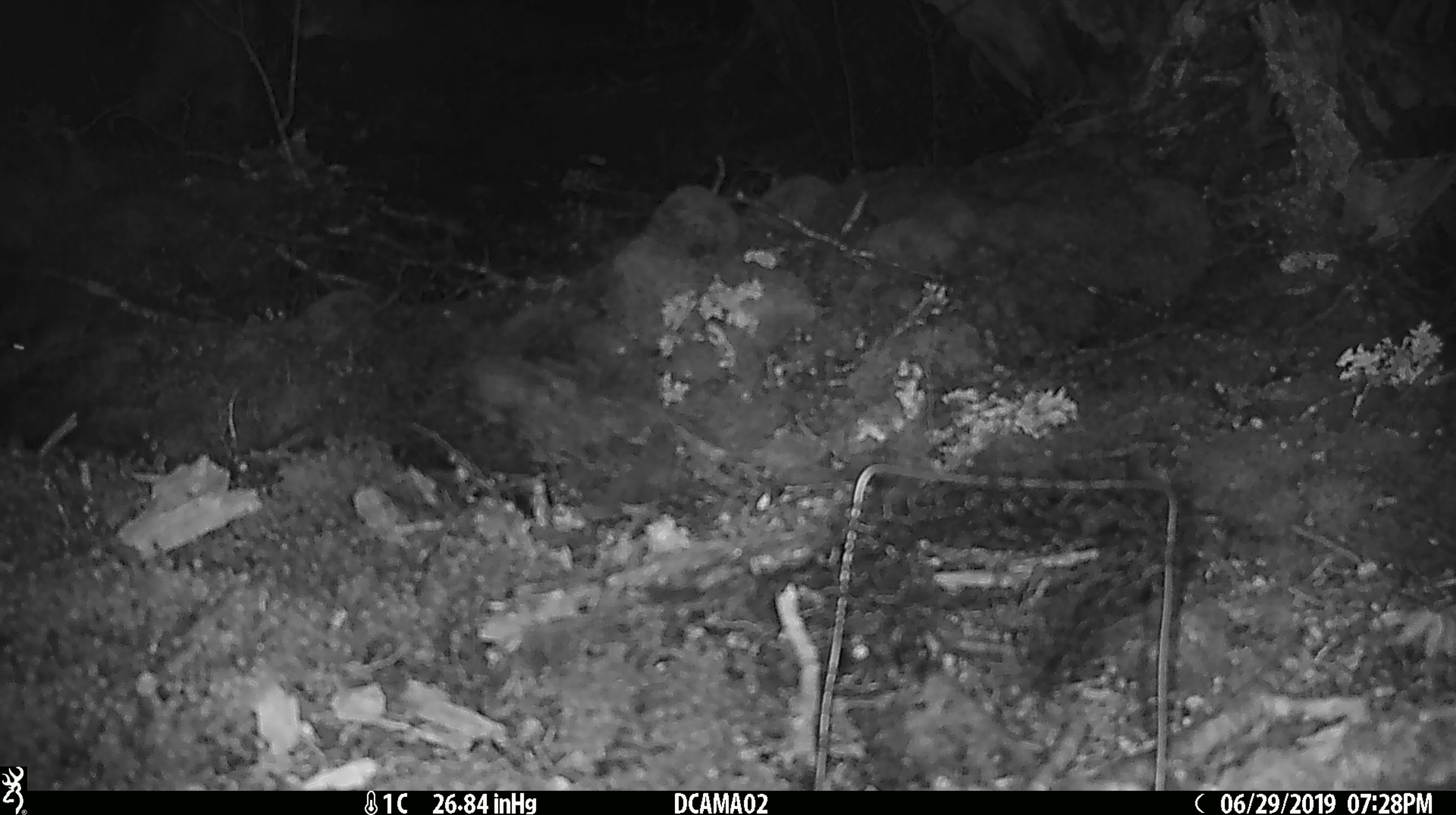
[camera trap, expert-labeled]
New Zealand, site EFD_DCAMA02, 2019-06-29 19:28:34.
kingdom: Animalia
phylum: Chordata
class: Mammalia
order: Rodentia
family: Muridae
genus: Mus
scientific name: Mus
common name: mouse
Mouse (Mus).